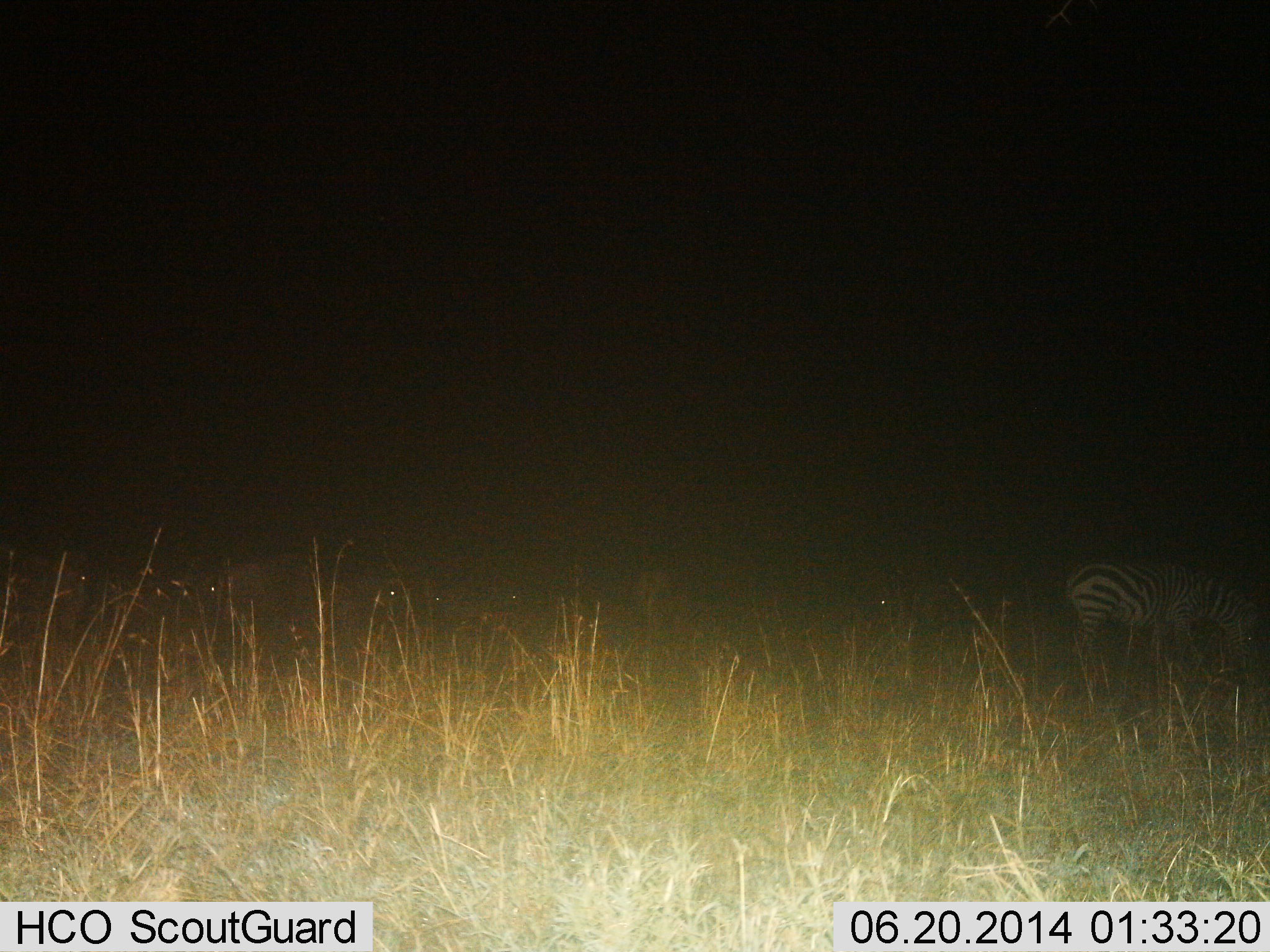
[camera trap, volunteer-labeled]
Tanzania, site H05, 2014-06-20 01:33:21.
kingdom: Animalia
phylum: Chordata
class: Mammalia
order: Perissodactyla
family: Equidae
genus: Equus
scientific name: Equus quagga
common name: plains zebra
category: zebra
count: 1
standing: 40%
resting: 0%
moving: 10%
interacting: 0%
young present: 0%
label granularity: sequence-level